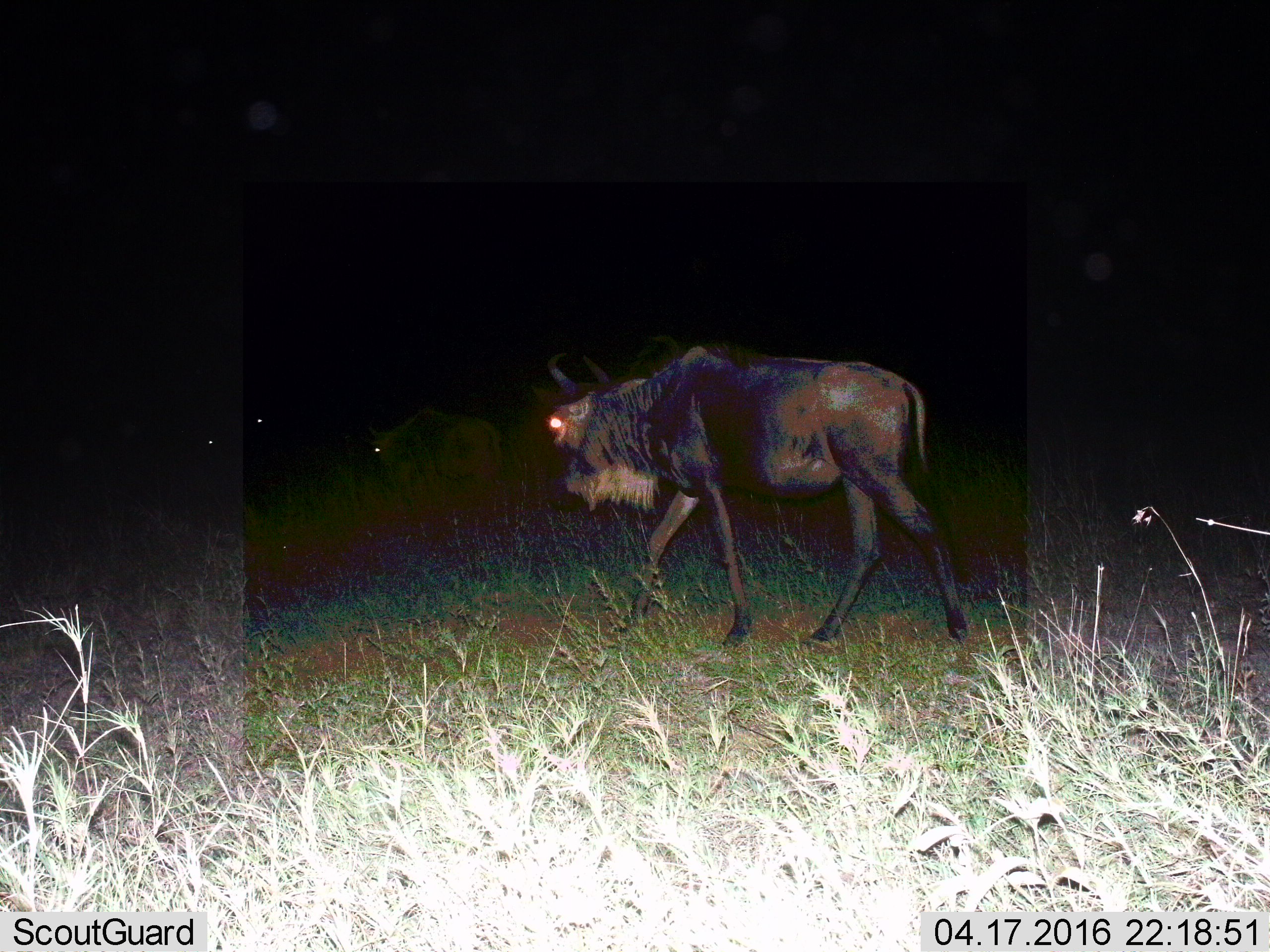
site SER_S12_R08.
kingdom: Animalia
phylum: Chordata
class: Mammalia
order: Artiodactyla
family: Bovidae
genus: Connochaetes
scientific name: Connochaetes taurinus taurinus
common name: blue wildebeest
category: wildebeestblue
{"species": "wildebeestblue (blue wildebeest) (Connochaetes taurinus taurinus)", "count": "1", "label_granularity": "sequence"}